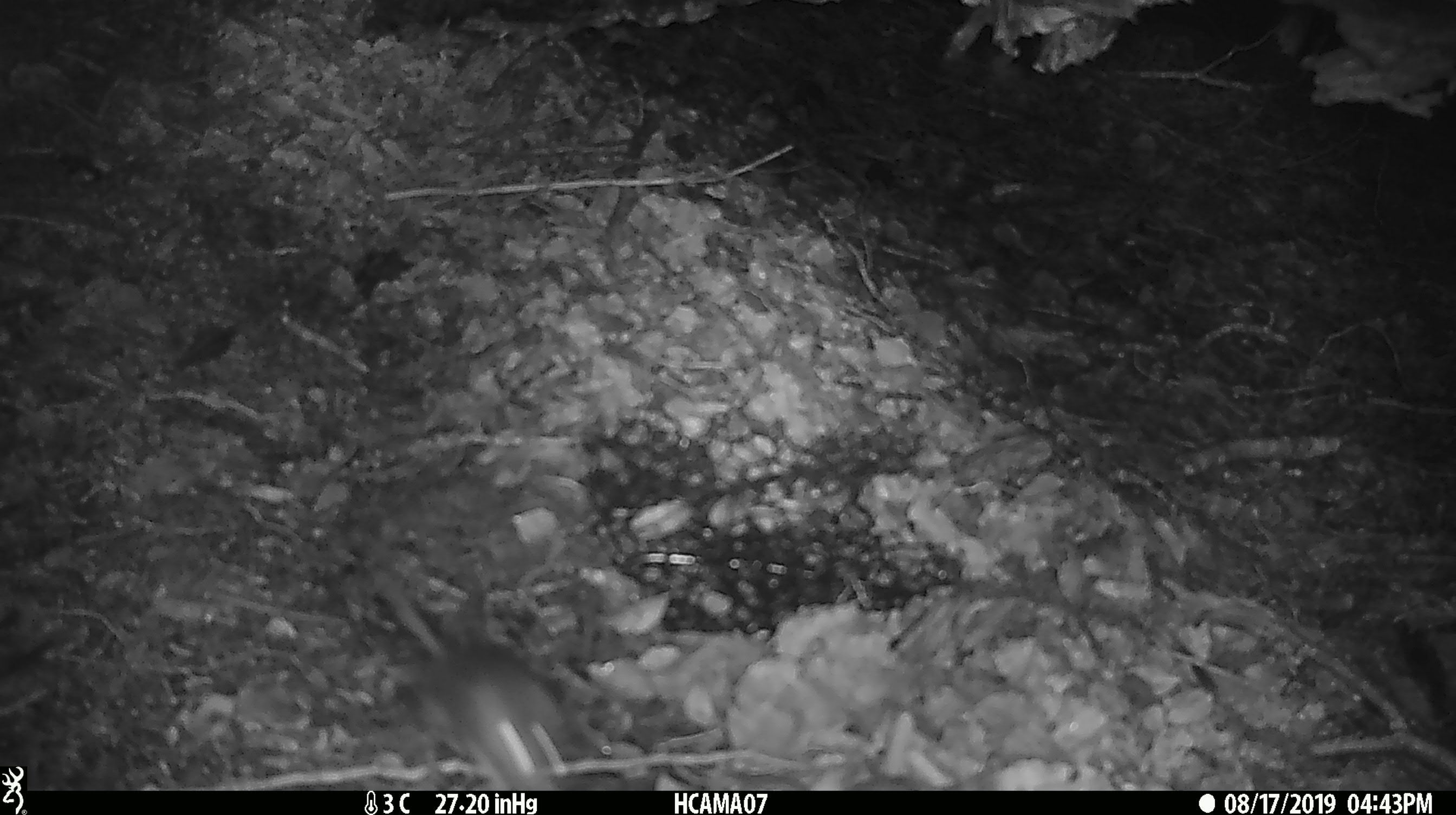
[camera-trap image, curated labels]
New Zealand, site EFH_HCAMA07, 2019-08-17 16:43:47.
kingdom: Animalia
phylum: Chordata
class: Mammalia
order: Rodentia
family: Muridae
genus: Mus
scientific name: Mus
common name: mouse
Mouse (Mus).